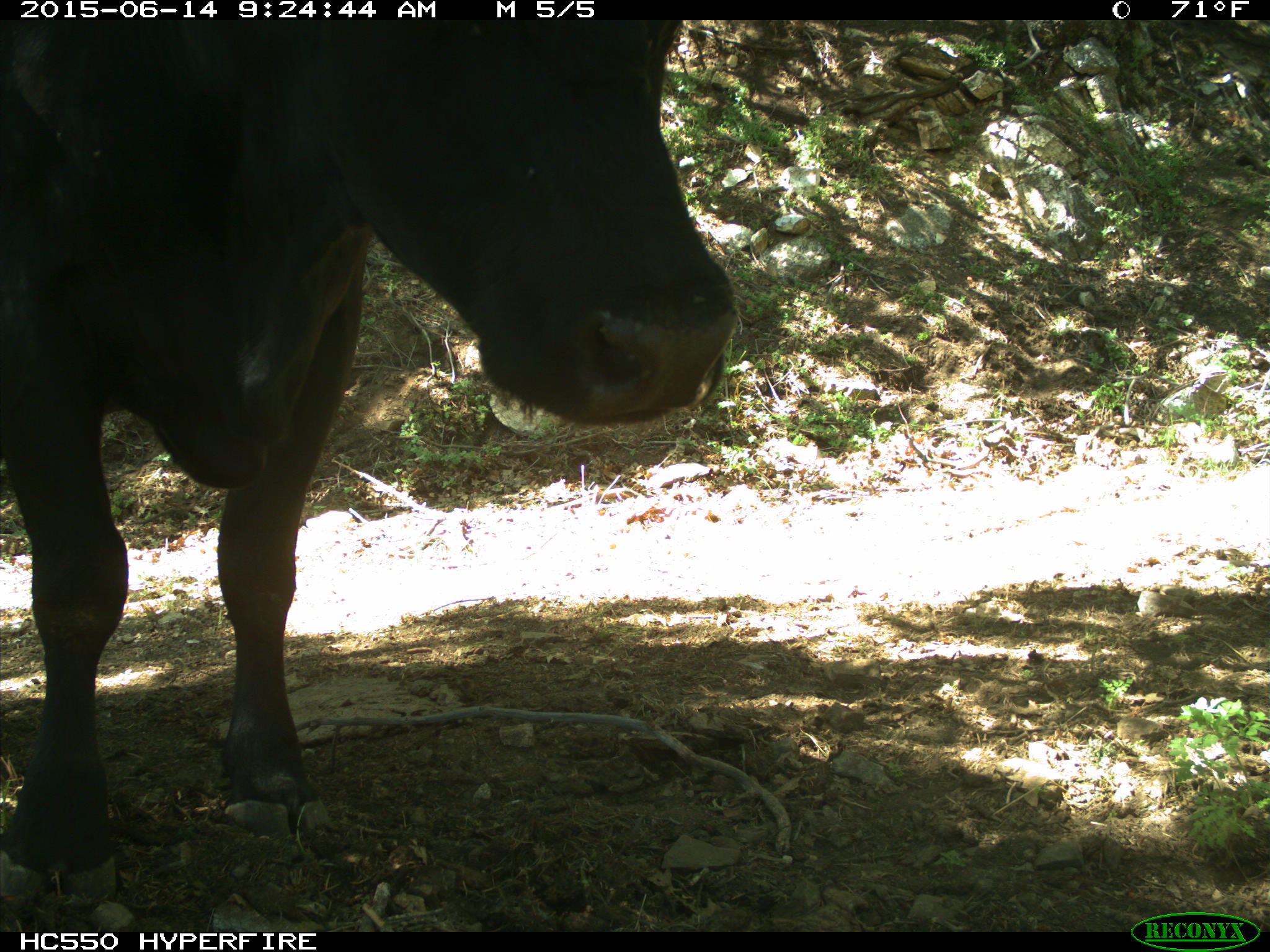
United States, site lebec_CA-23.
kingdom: Animalia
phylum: Chordata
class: Mammalia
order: Artiodactyla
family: Bovidae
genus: Bos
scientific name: Bos taurus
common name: domestic cow